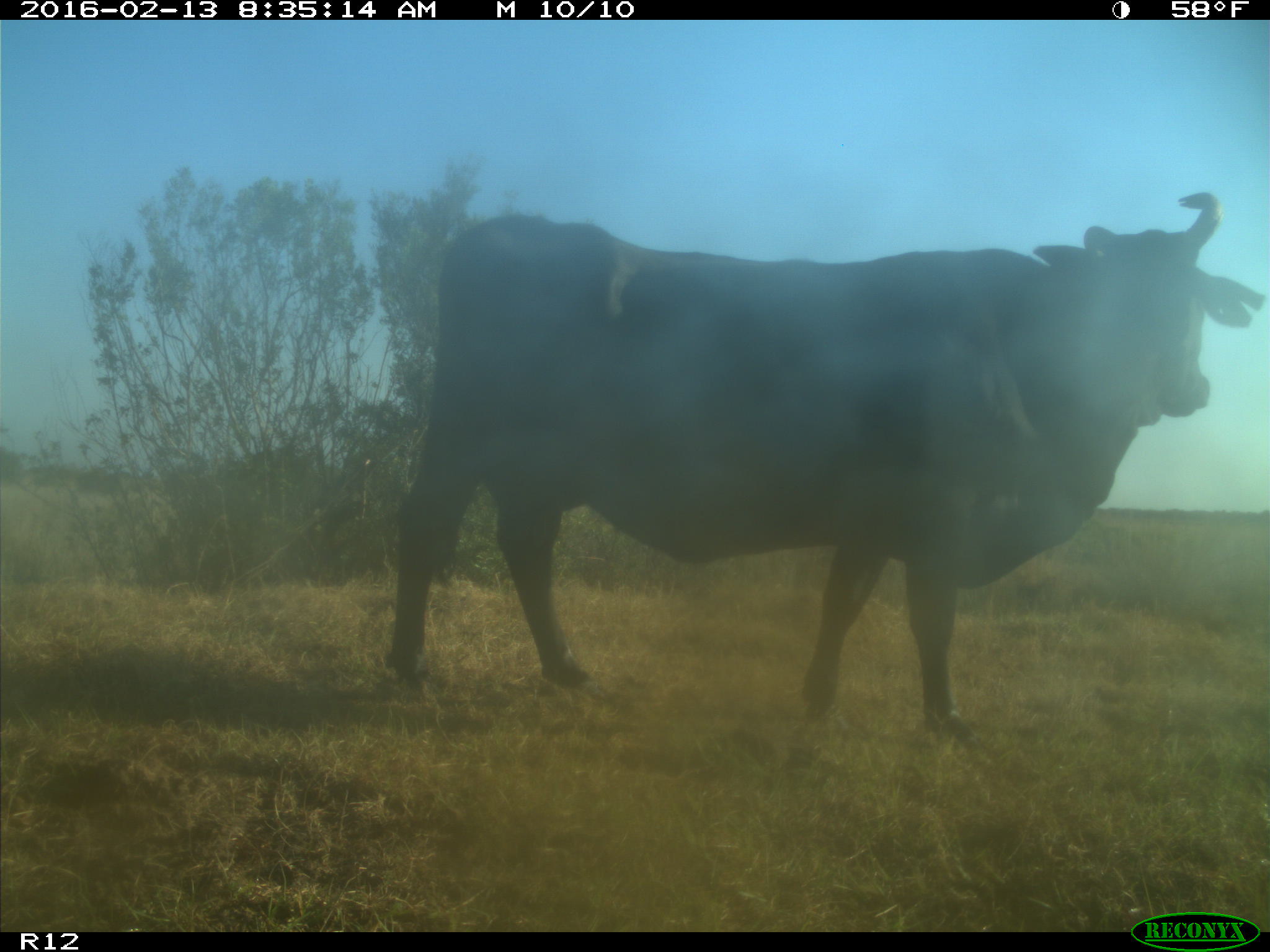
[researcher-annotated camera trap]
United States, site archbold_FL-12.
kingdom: Animalia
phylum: Chordata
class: Mammalia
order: Artiodactyla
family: Bovidae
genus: Bos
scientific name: Bos taurus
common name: domestic cow